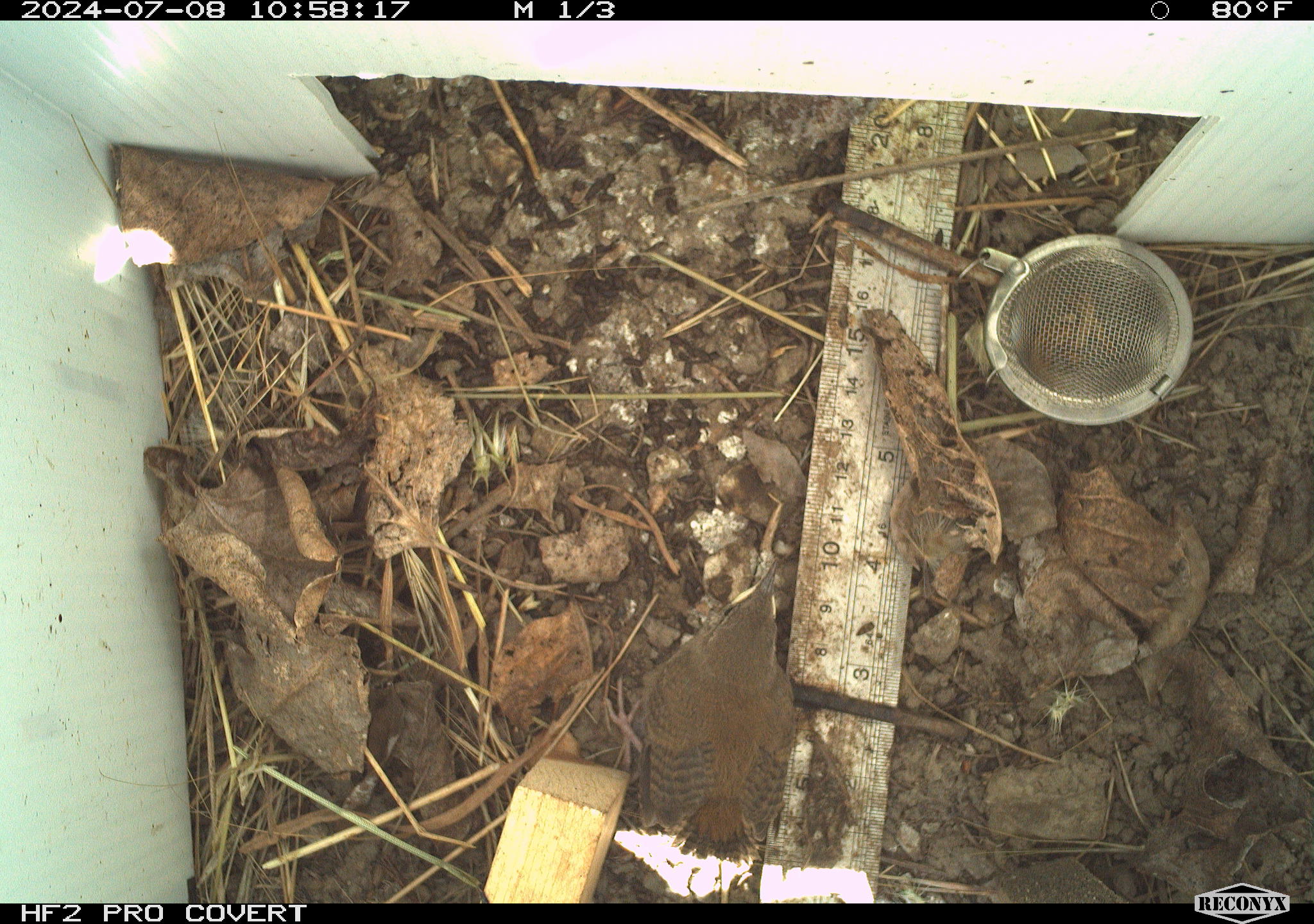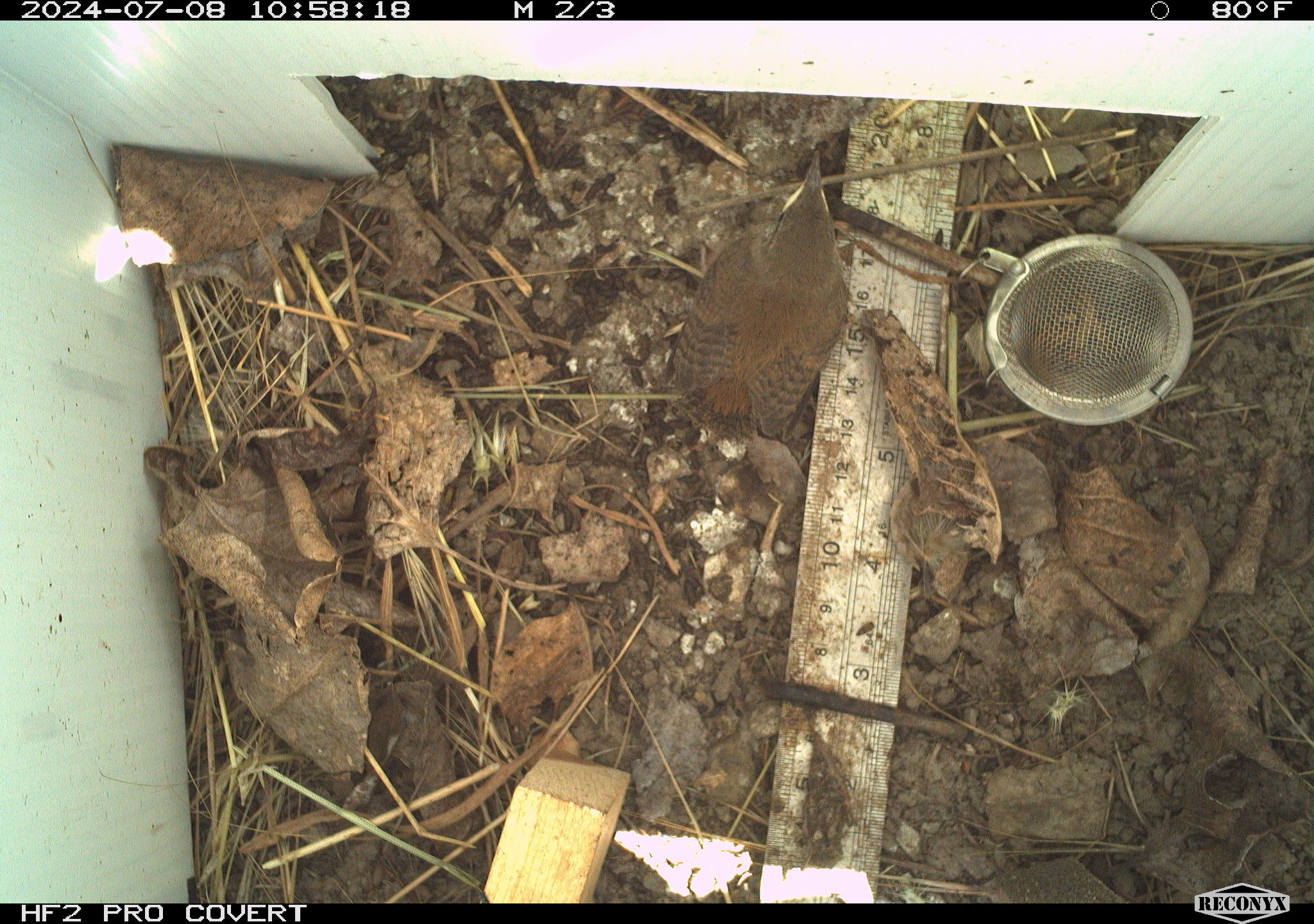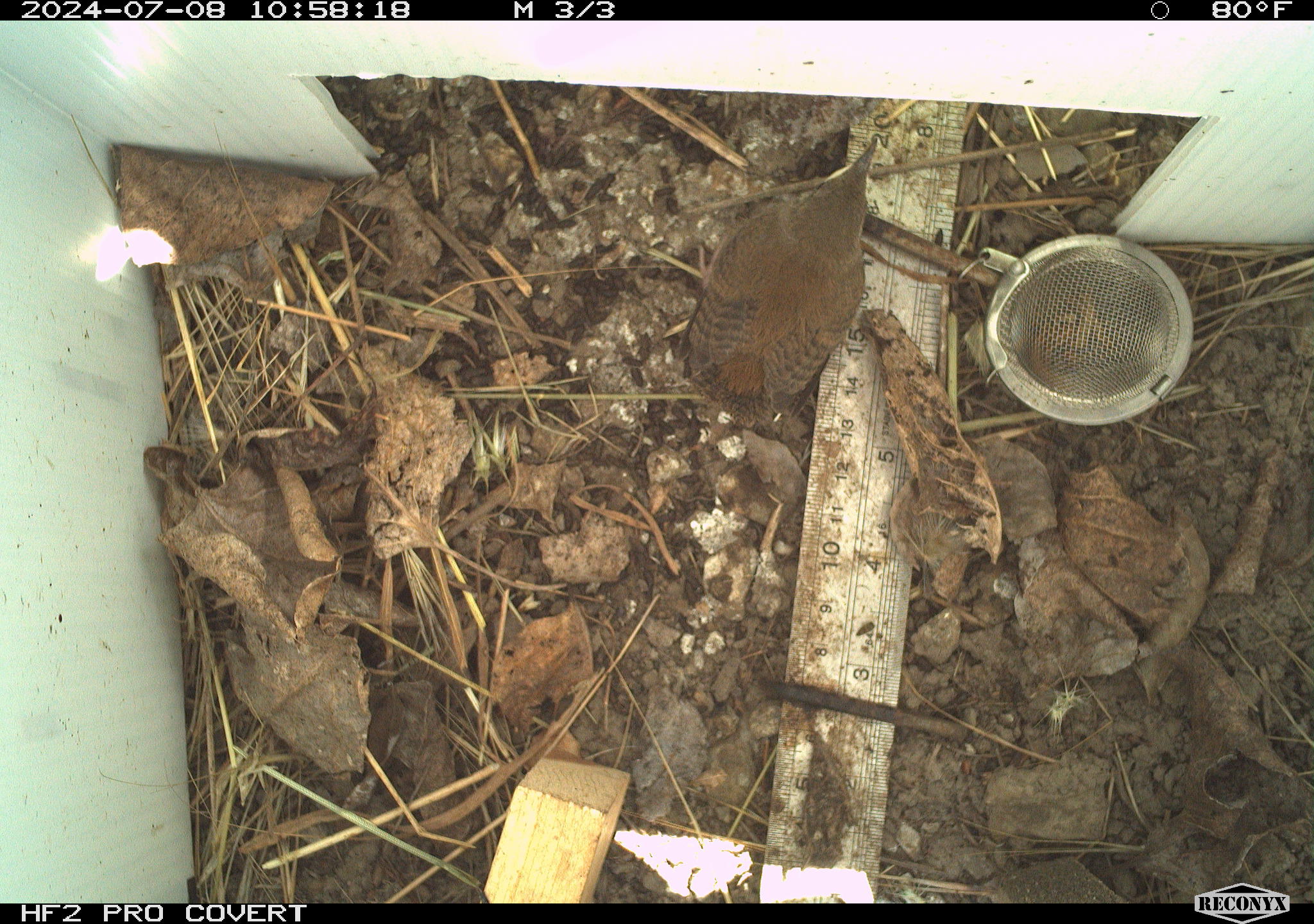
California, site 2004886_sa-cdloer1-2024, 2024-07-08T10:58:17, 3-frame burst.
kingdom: Animalia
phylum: Chordata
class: Aves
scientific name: Aves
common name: bird